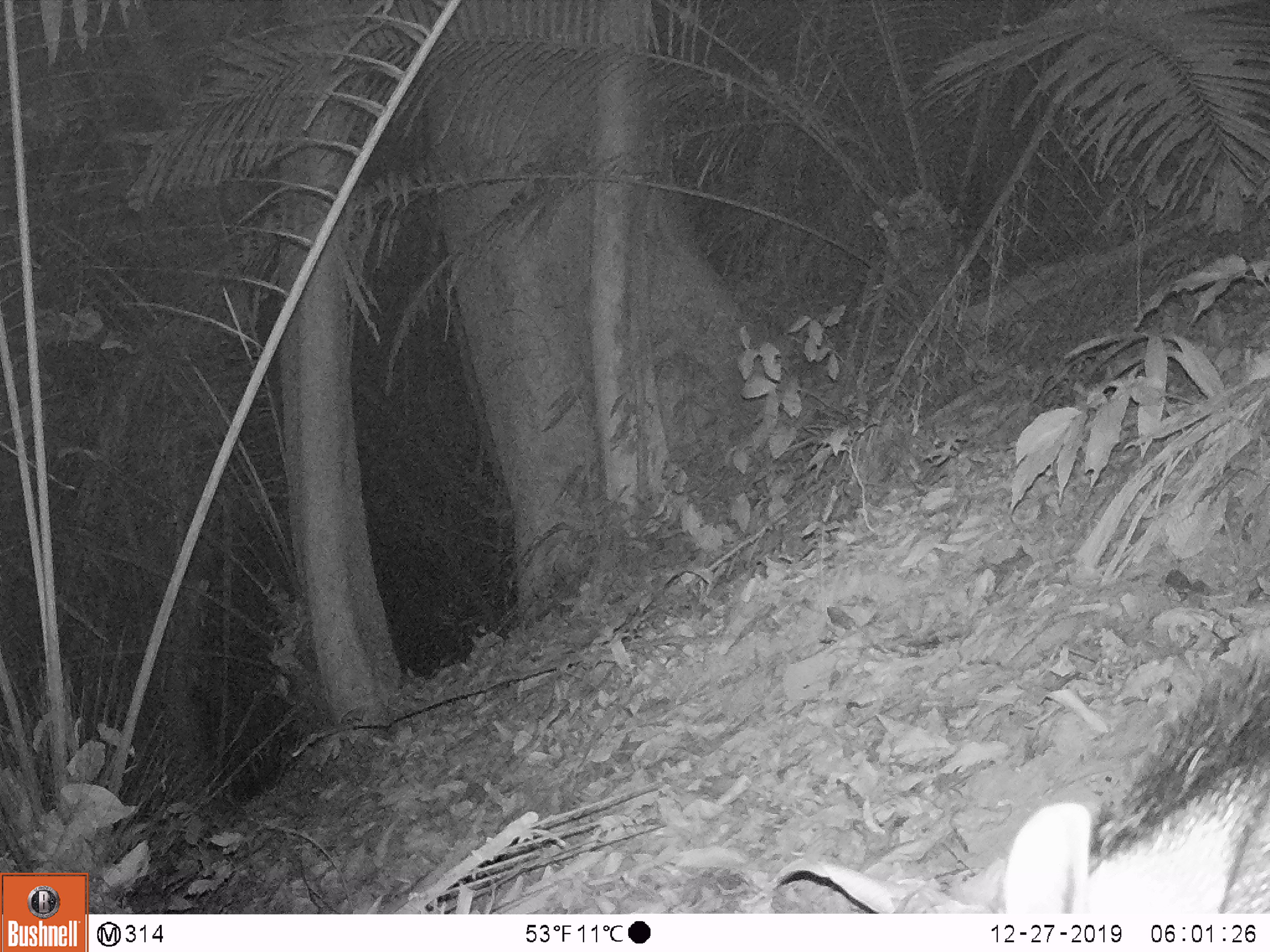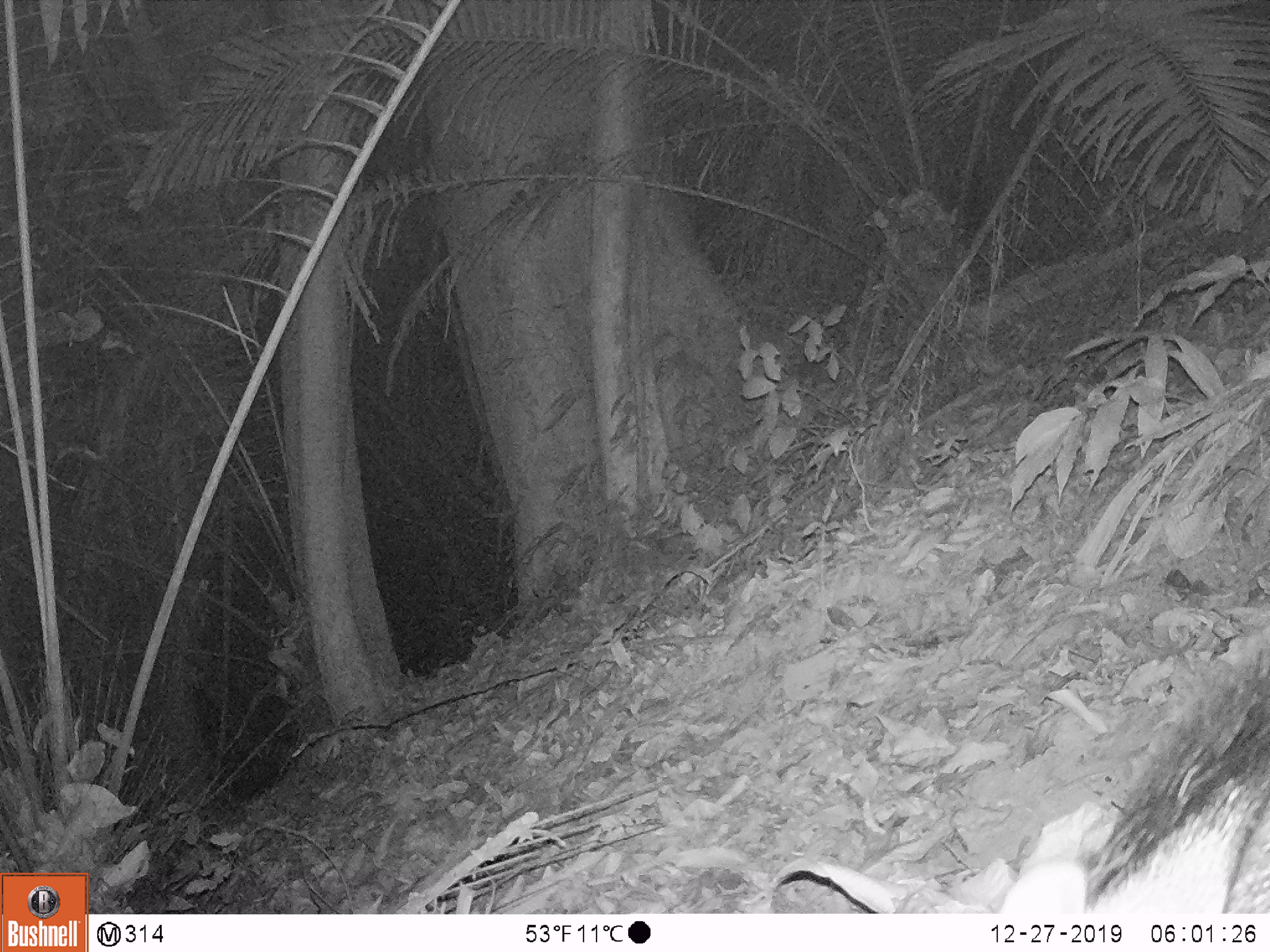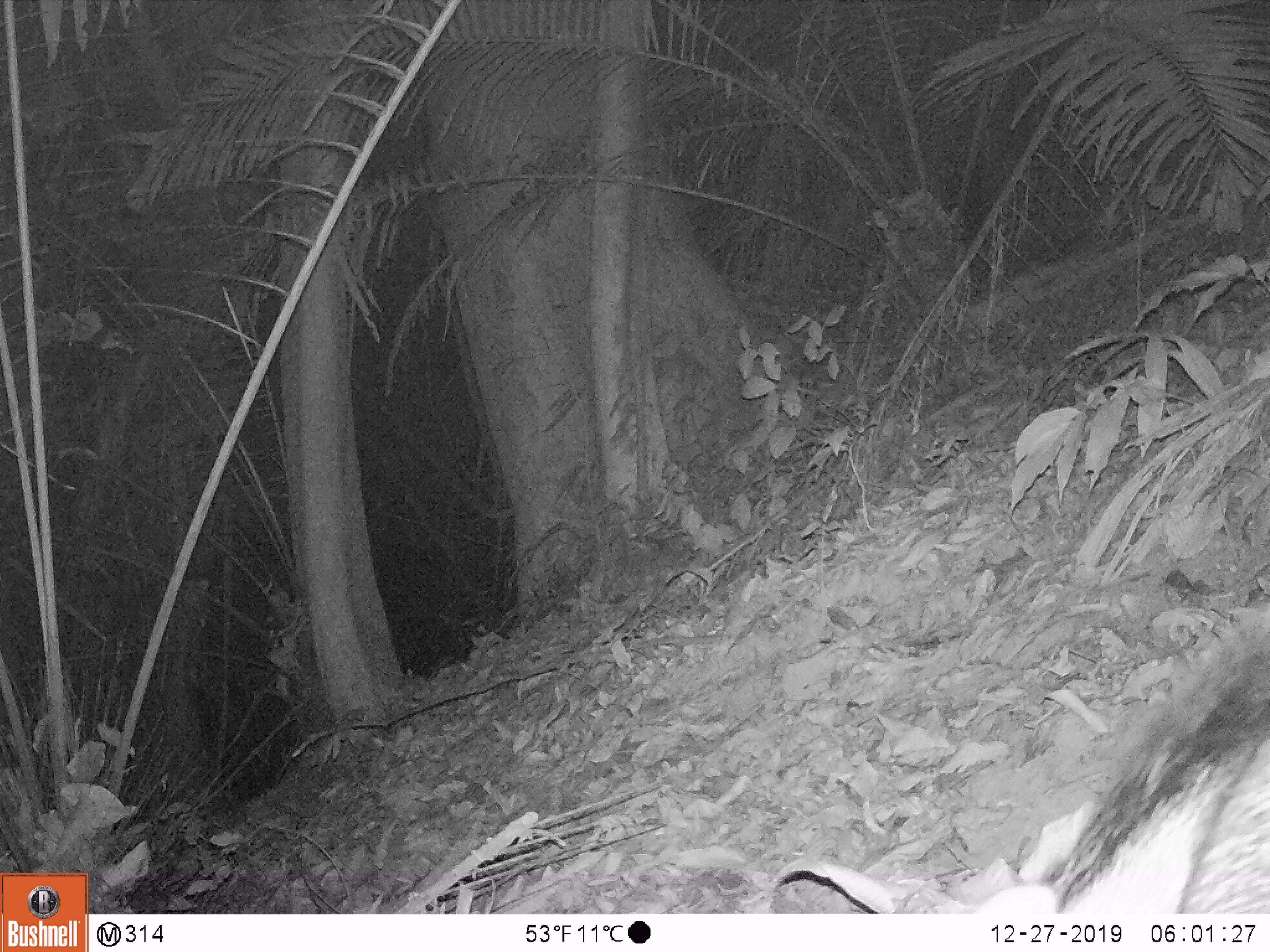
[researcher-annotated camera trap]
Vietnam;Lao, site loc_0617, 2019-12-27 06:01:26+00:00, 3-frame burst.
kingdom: Animalia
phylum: Chordata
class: Mammalia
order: Artiodactyla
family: Suidae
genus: Sus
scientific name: Sus scrofa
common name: eurasian wild pig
Eurasian wild pig (Sus scrofa). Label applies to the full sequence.